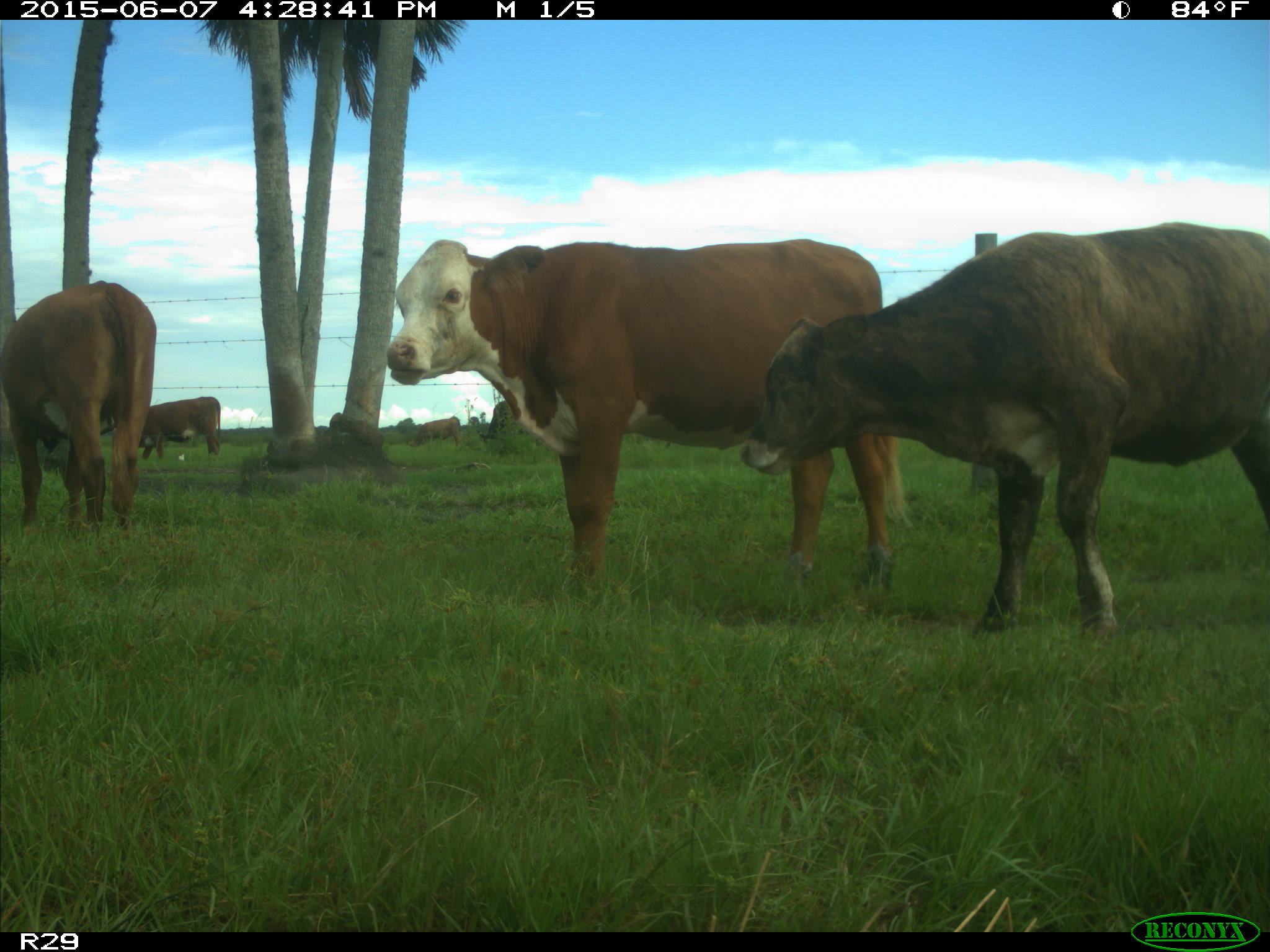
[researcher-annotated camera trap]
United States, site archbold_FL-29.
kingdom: Animalia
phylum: Chordata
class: Mammalia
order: Artiodactyla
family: Bovidae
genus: Bos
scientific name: Bos taurus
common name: domestic cow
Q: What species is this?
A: Bos taurus (domestic cow).